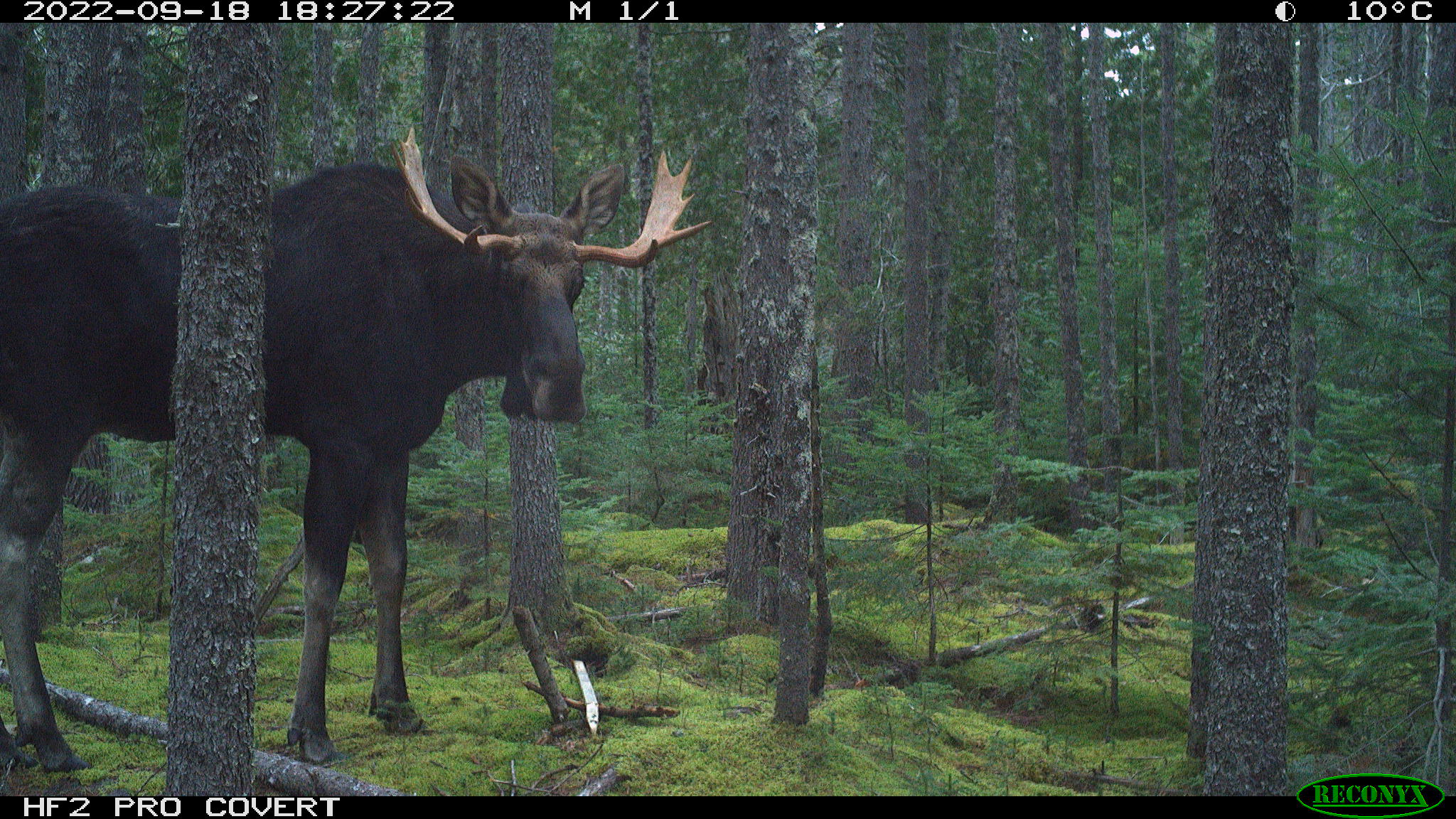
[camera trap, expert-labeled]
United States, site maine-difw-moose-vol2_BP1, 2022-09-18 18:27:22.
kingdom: Animalia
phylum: Chordata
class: Mammalia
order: Artiodactyla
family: Cervidae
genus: Alces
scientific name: Alces alces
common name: moose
Moose (Alces alces).